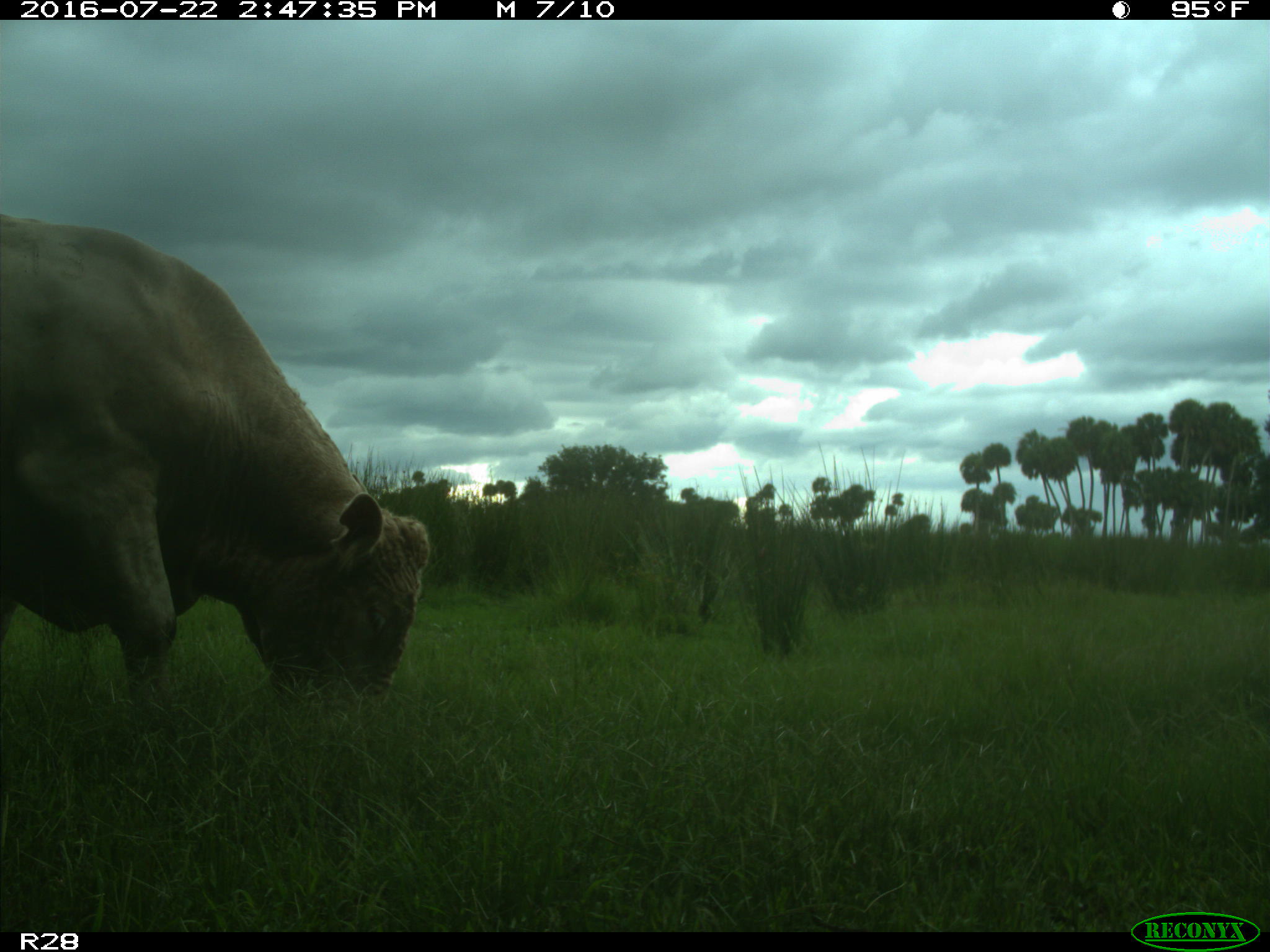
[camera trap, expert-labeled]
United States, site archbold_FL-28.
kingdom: Animalia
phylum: Chordata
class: Mammalia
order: Artiodactyla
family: Bovidae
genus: Bos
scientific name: Bos taurus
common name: domestic cow